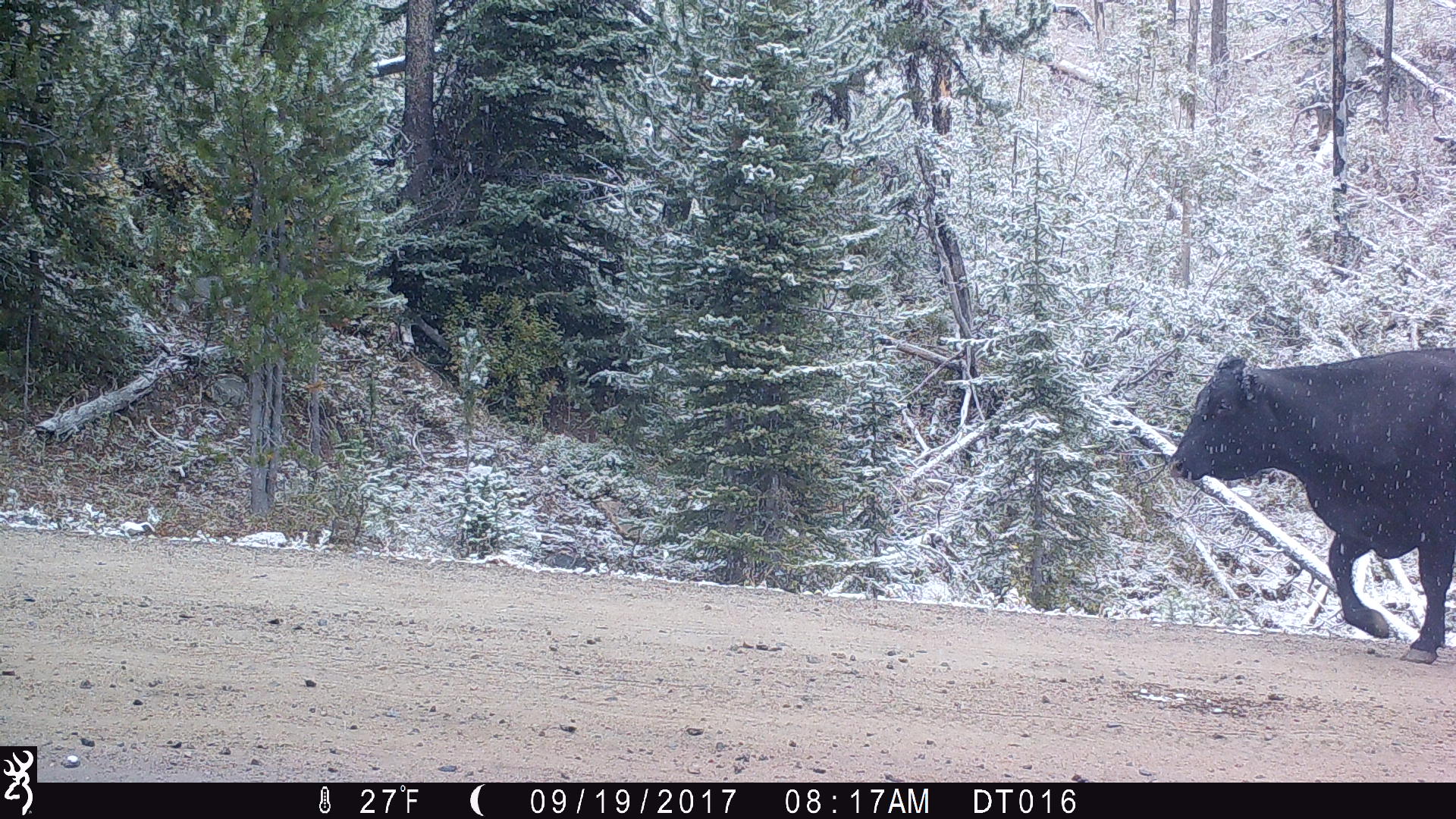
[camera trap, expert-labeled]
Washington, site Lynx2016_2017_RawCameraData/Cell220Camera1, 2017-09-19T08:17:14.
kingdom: Animalia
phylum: Chordata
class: Mammalia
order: Artiodactyla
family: Bovidae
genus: Bos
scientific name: Bos taurus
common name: domestic cattle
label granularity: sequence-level